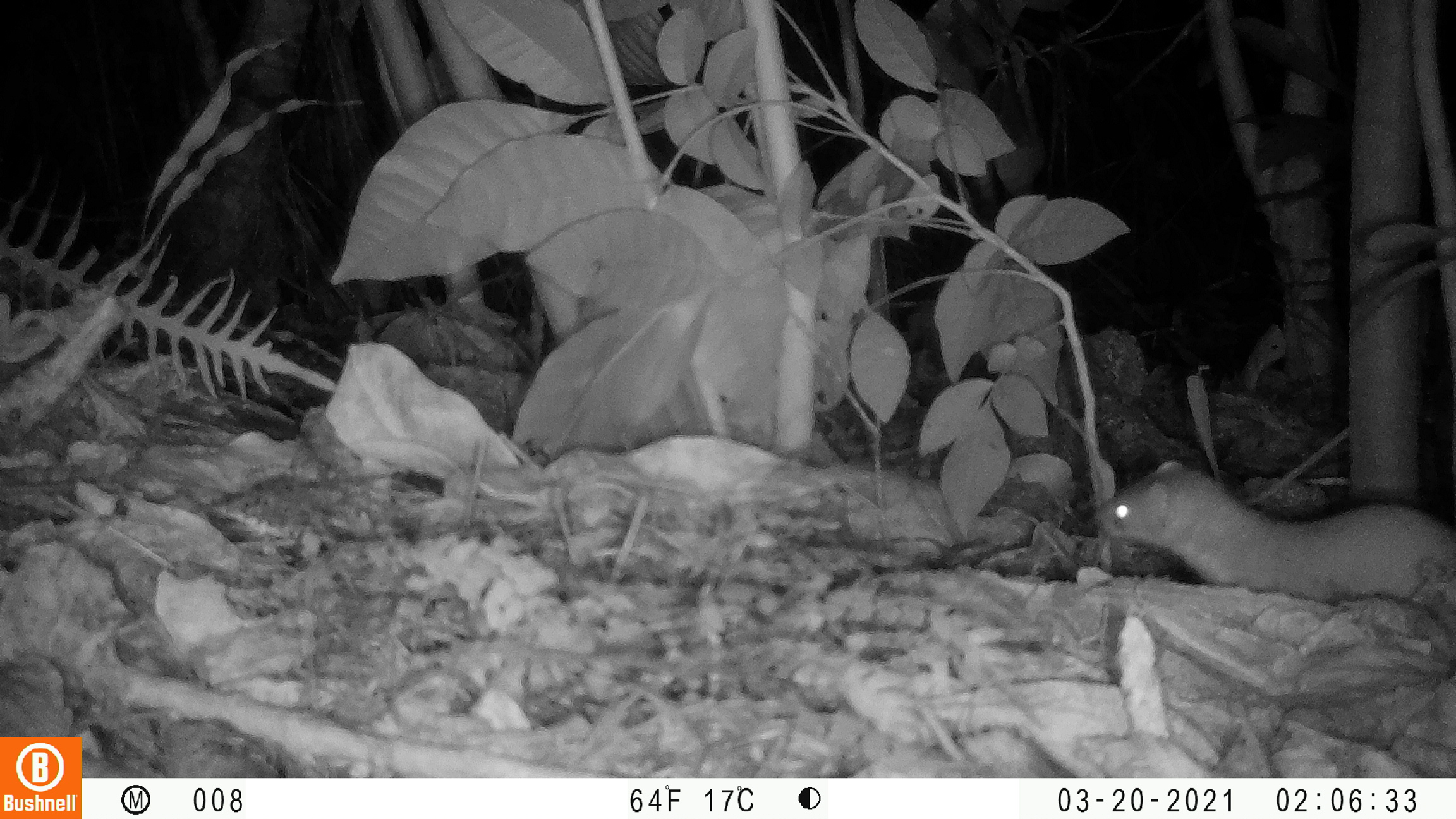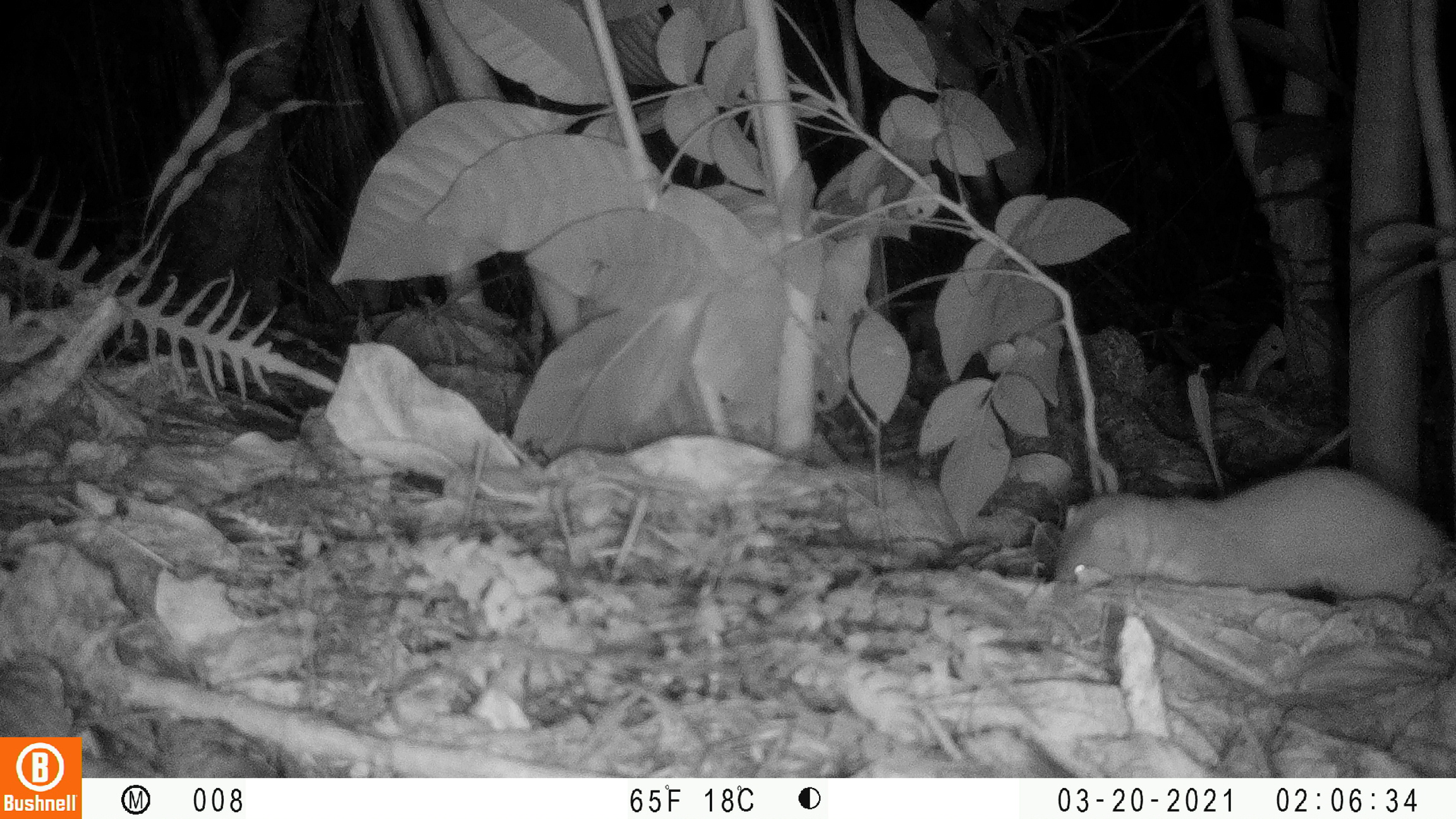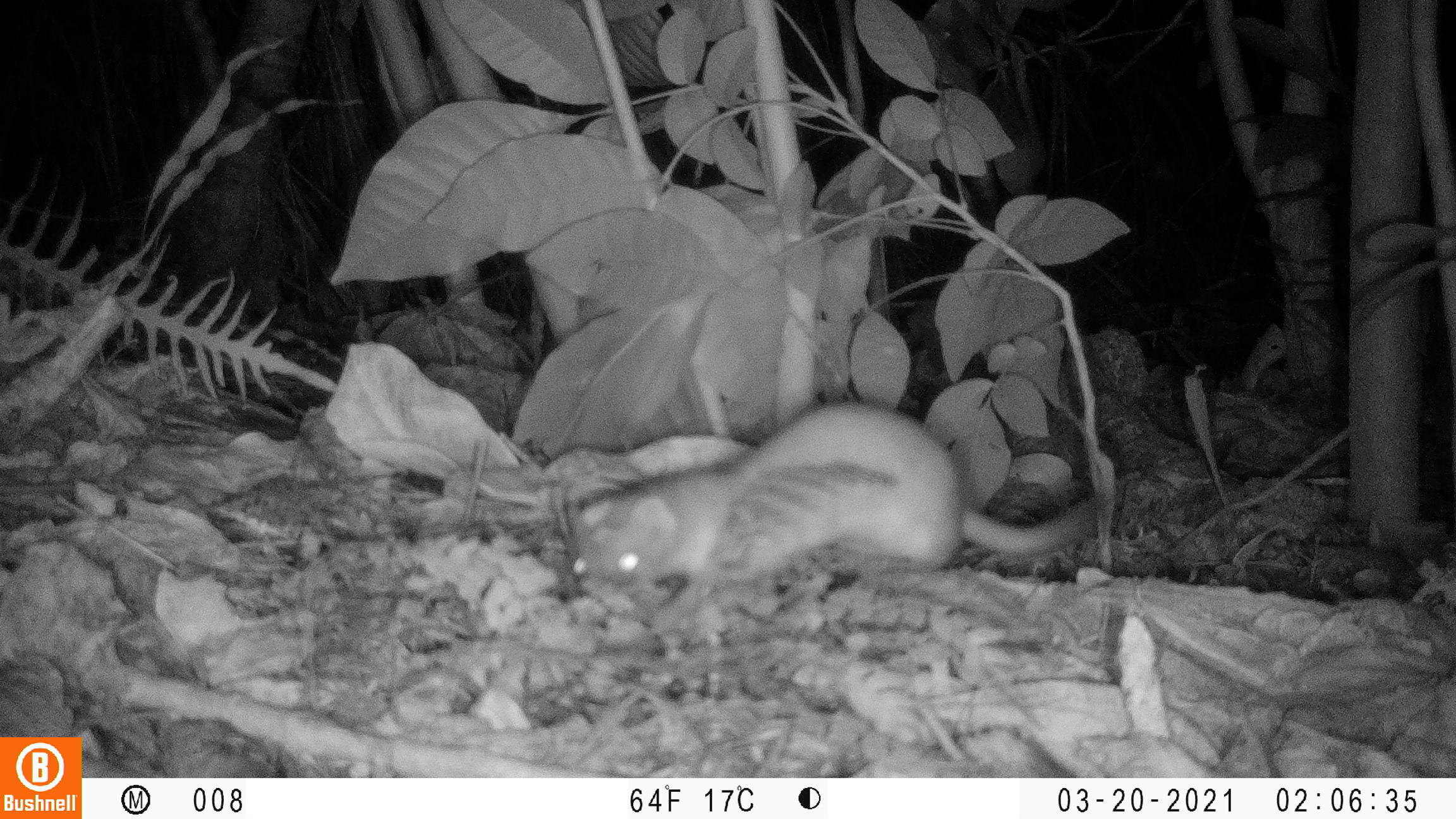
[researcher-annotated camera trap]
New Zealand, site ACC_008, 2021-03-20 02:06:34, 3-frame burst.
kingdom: Animalia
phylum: Chordata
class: Mammalia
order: Carnivora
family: Mustelidae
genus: Mustela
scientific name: Mustela erminea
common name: stoat